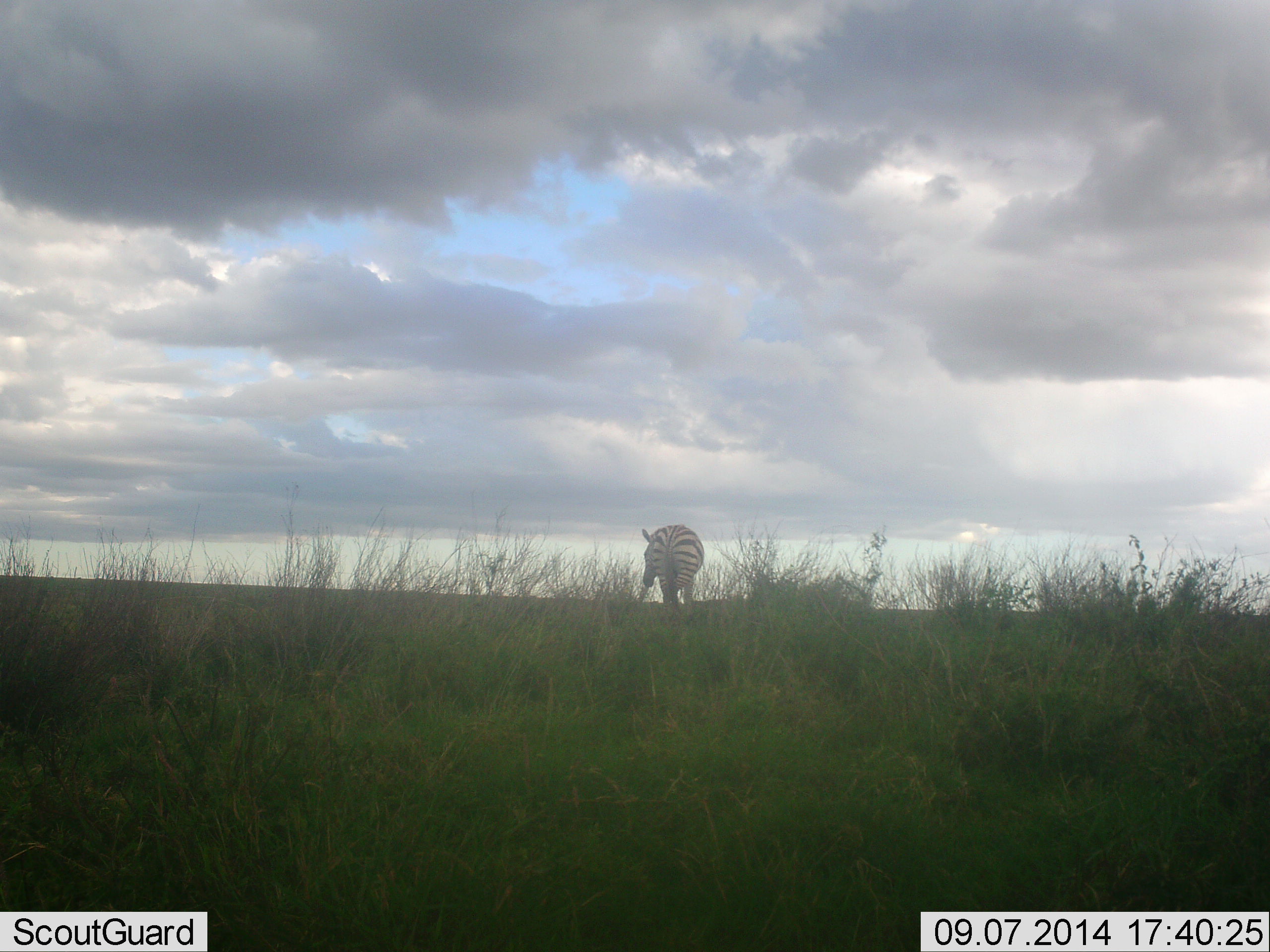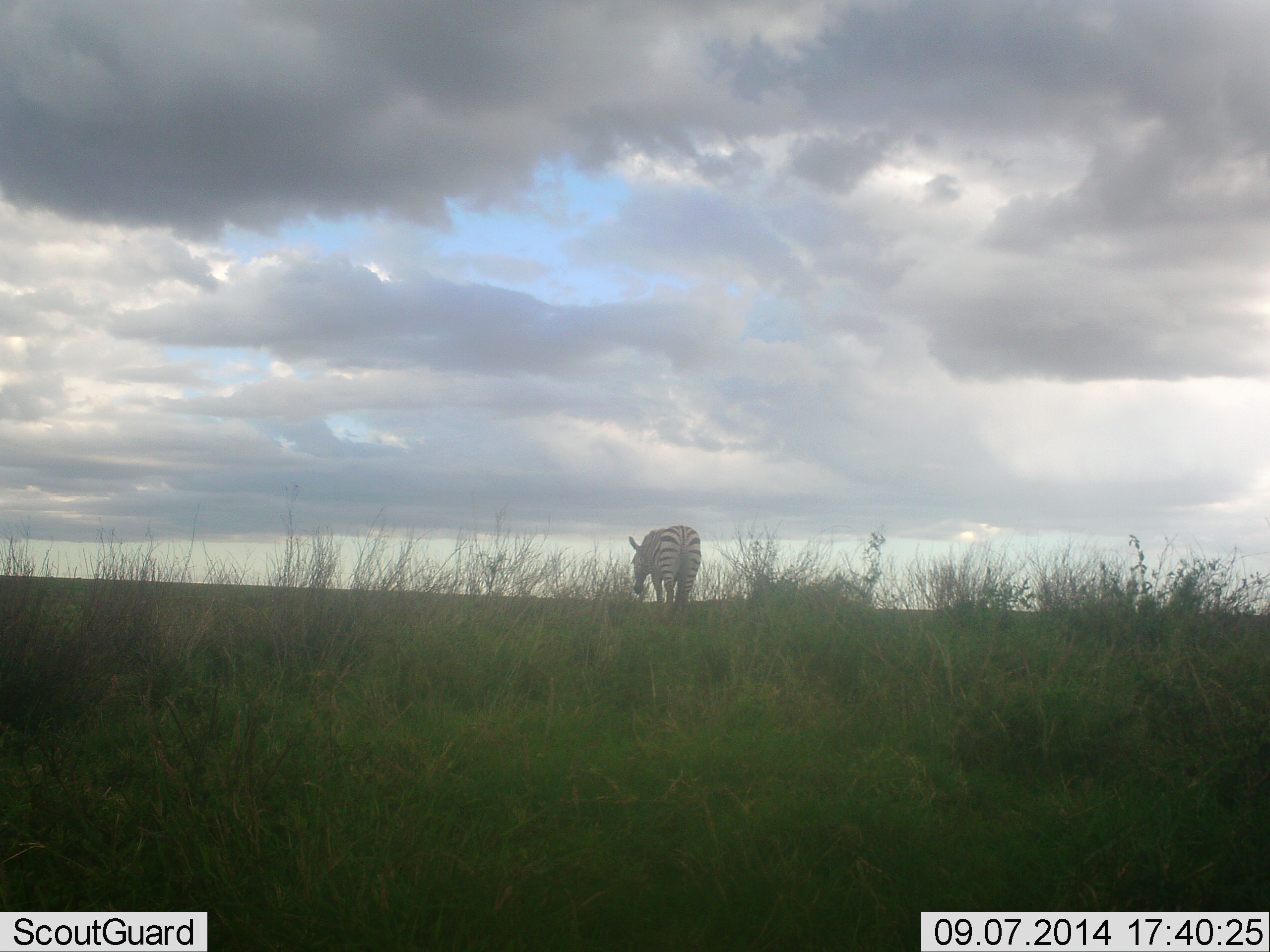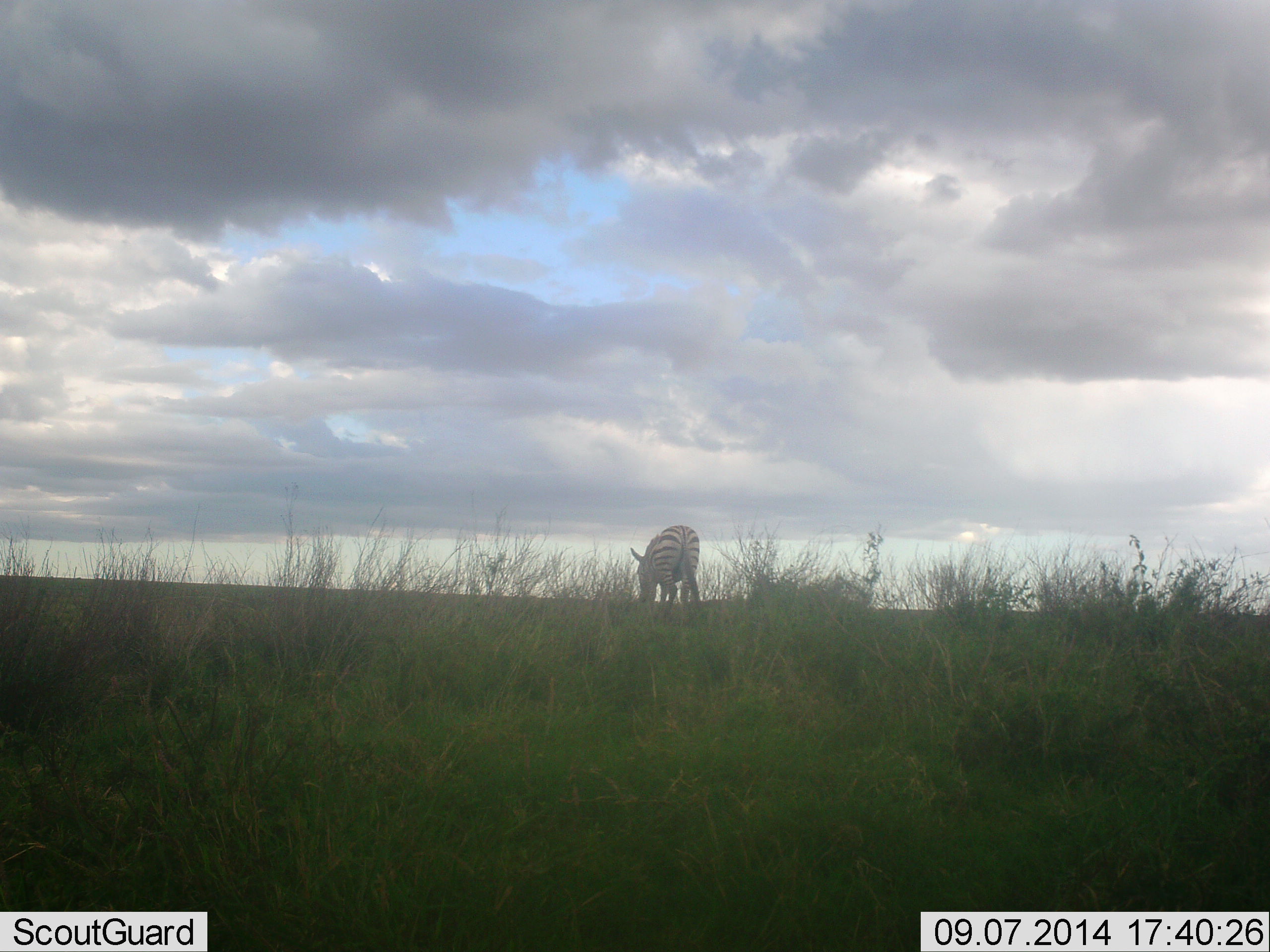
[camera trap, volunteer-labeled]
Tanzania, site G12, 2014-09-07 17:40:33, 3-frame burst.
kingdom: Animalia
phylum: Chordata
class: Mammalia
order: Perissodactyla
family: Equidae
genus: Equus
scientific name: Equus quagga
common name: plains zebra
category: zebra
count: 1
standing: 40%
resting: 0%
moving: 20%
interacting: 0%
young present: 0%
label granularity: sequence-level